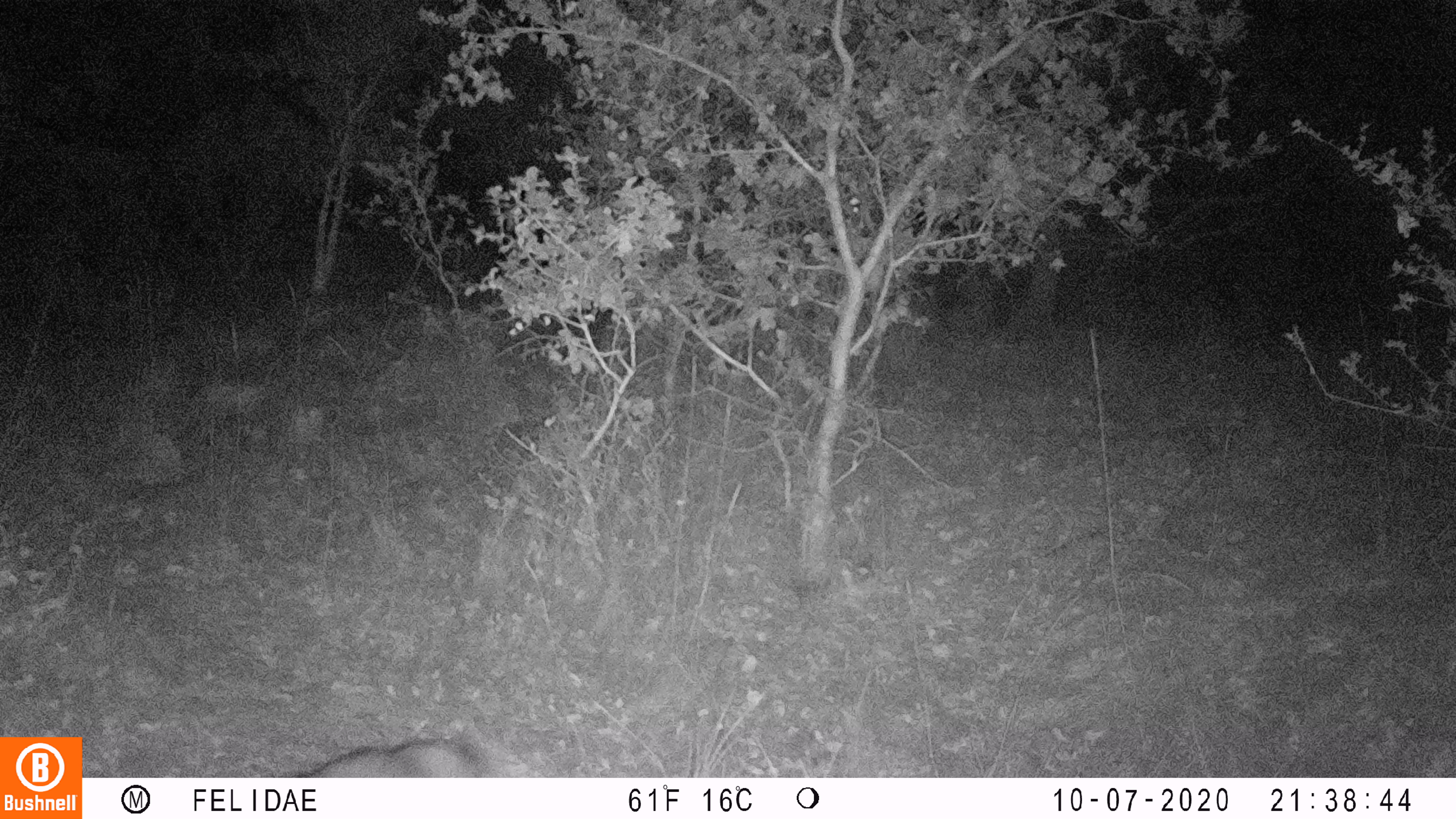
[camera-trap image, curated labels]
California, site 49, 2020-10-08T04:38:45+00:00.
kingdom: Animalia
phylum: Chordata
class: Mammalia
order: Artiodactyla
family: Cervidae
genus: Odocoileus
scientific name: Odocoileus hemionus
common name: mule deer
Mule deer (Odocoileus hemionus).